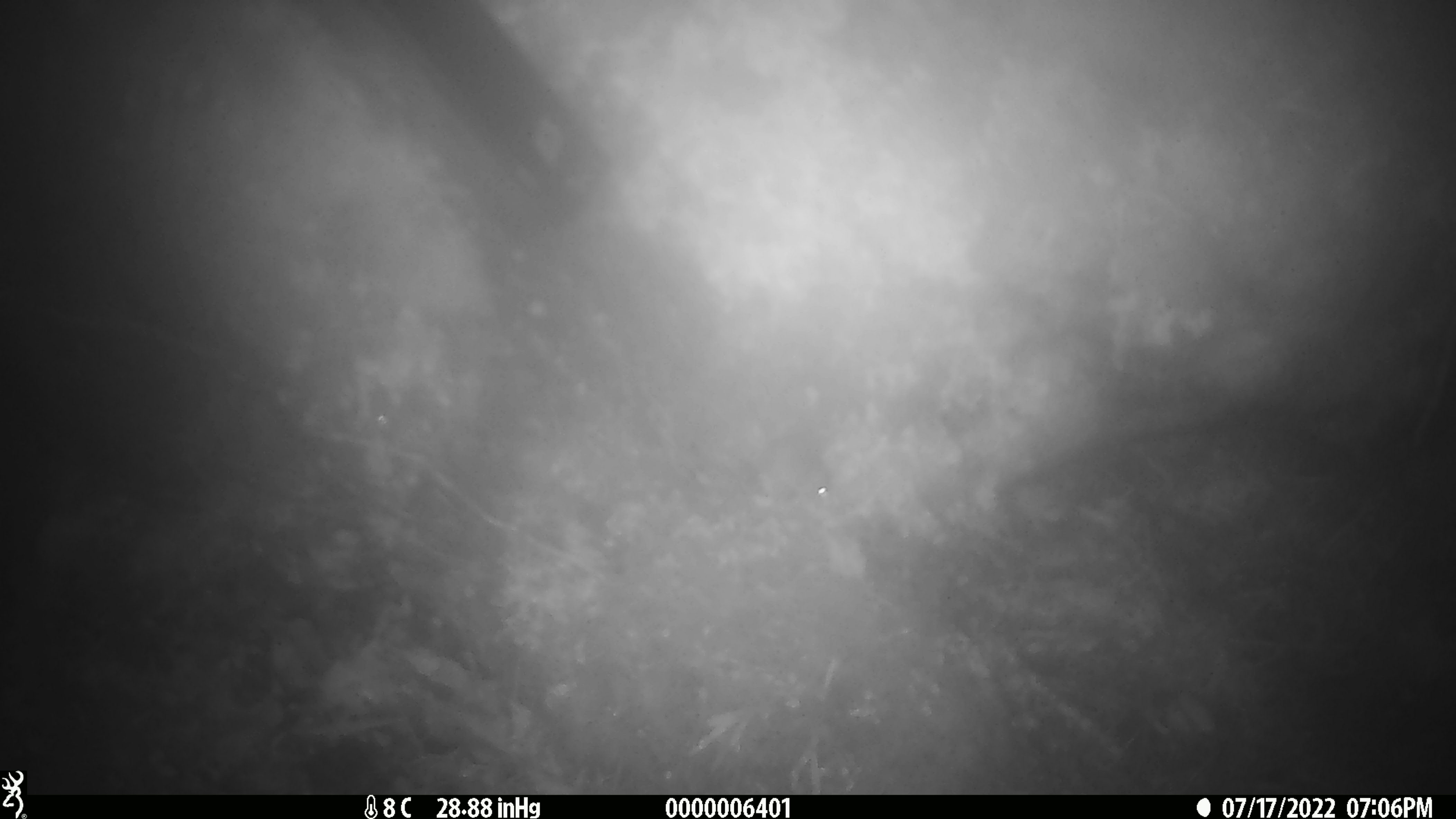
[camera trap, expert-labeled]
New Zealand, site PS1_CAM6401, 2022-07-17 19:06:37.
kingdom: Animalia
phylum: Chordata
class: Mammalia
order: Rodentia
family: Muridae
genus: Mus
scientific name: Mus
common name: mouse